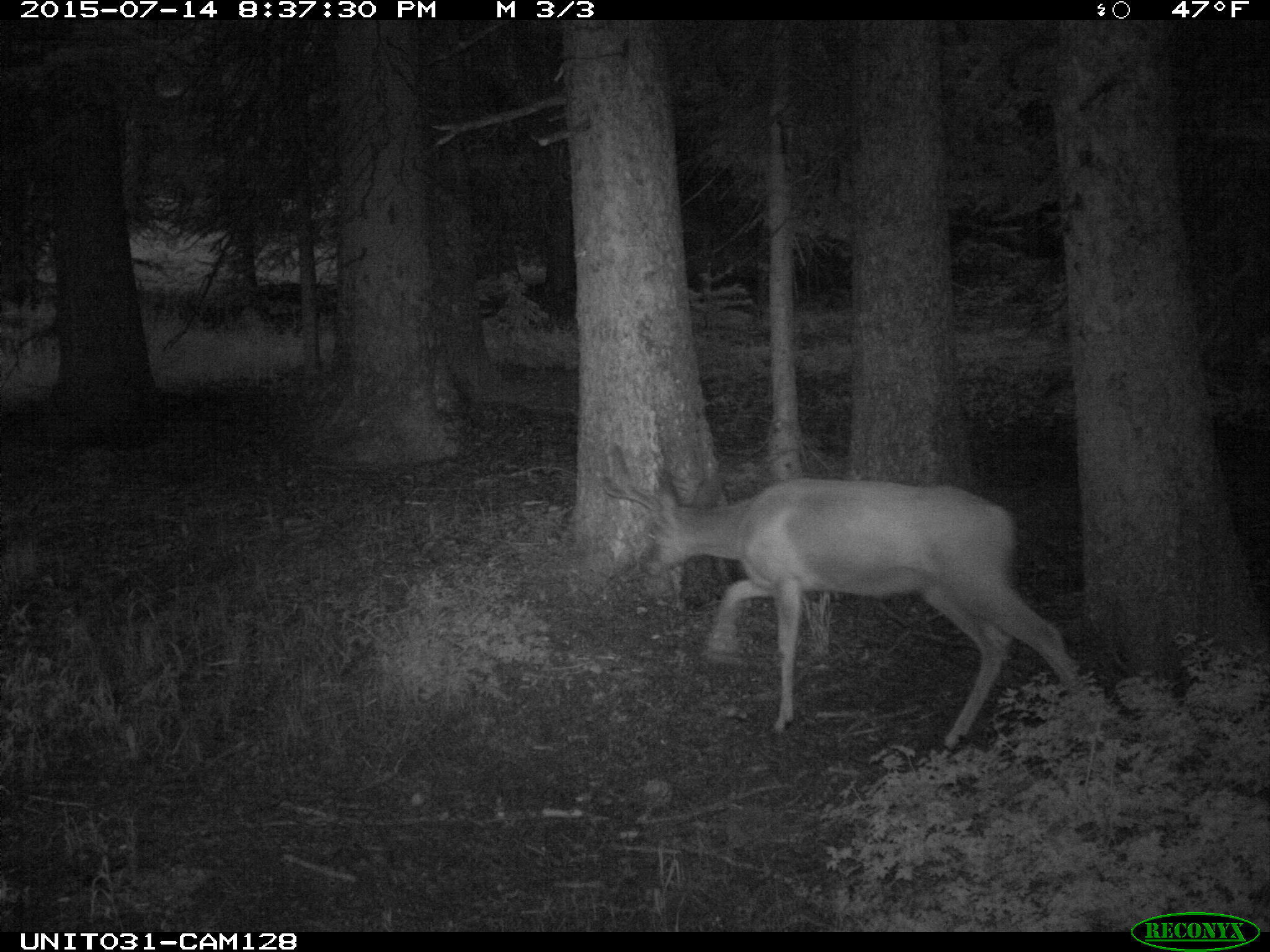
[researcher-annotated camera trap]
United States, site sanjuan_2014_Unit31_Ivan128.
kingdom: Animalia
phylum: Chordata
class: Mammalia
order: Artiodactyla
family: Cervidae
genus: Odocoileus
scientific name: Odocoileus hemionus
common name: mule deer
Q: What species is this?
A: Odocoileus hemionus (mule deer).